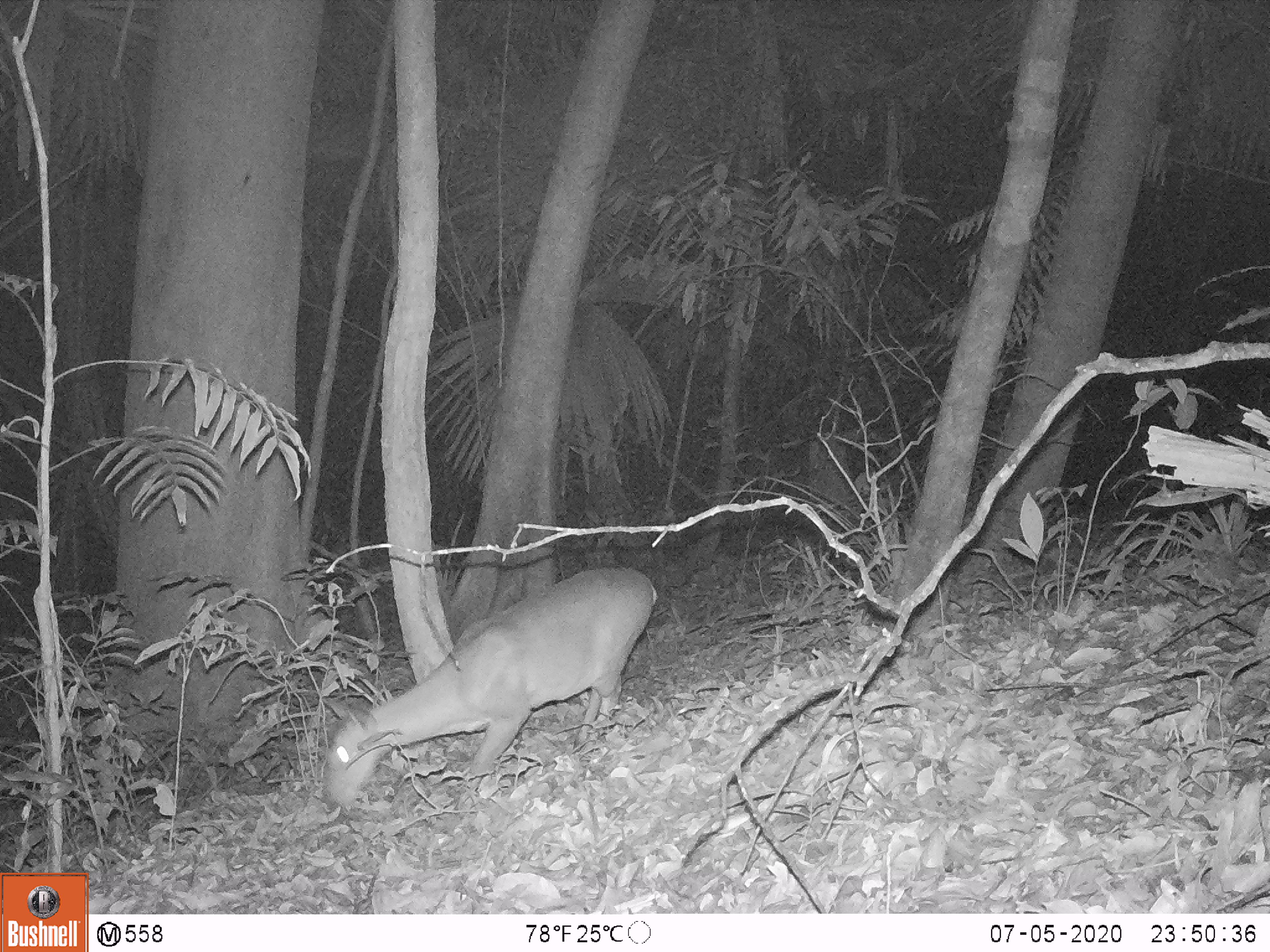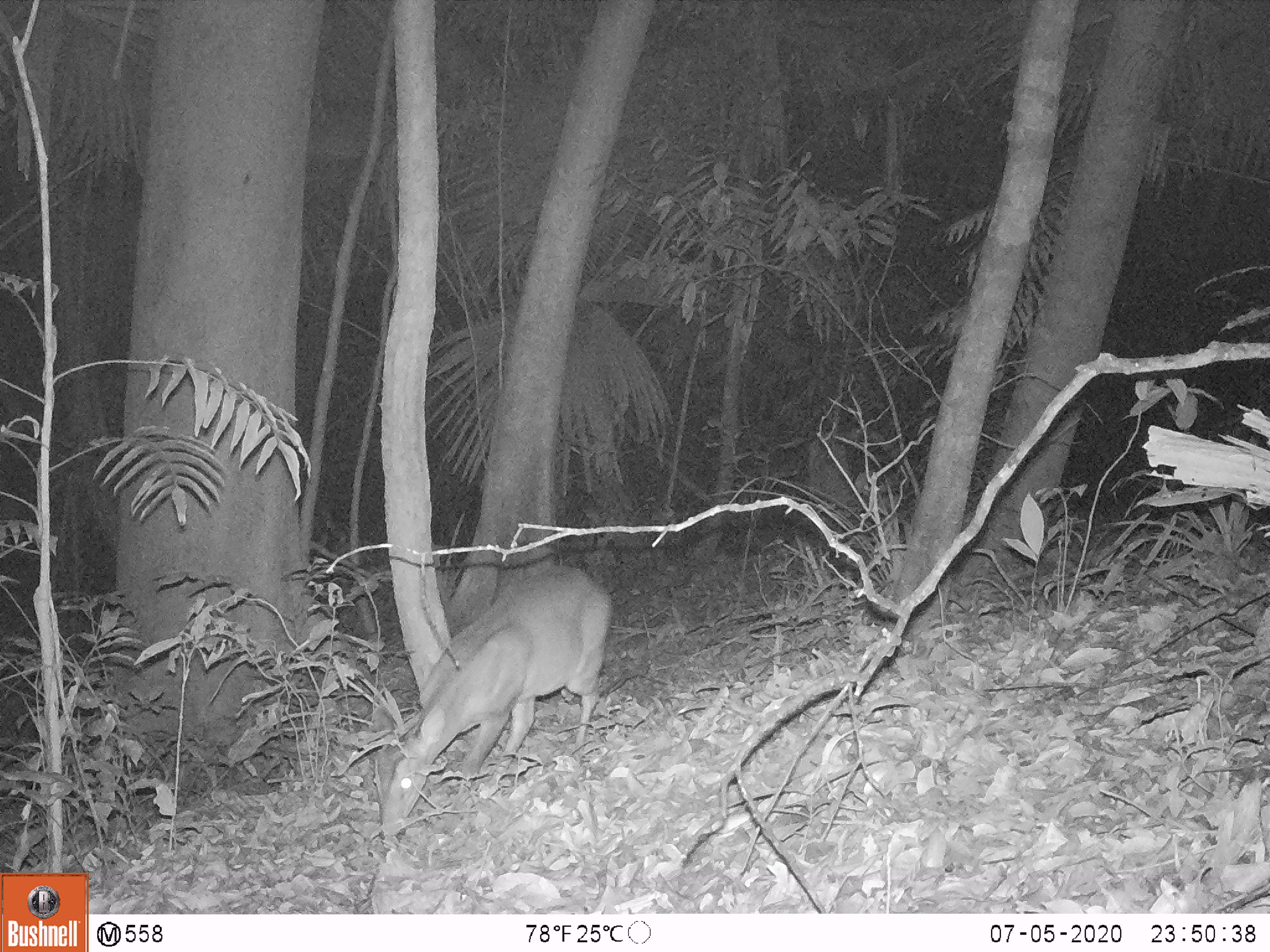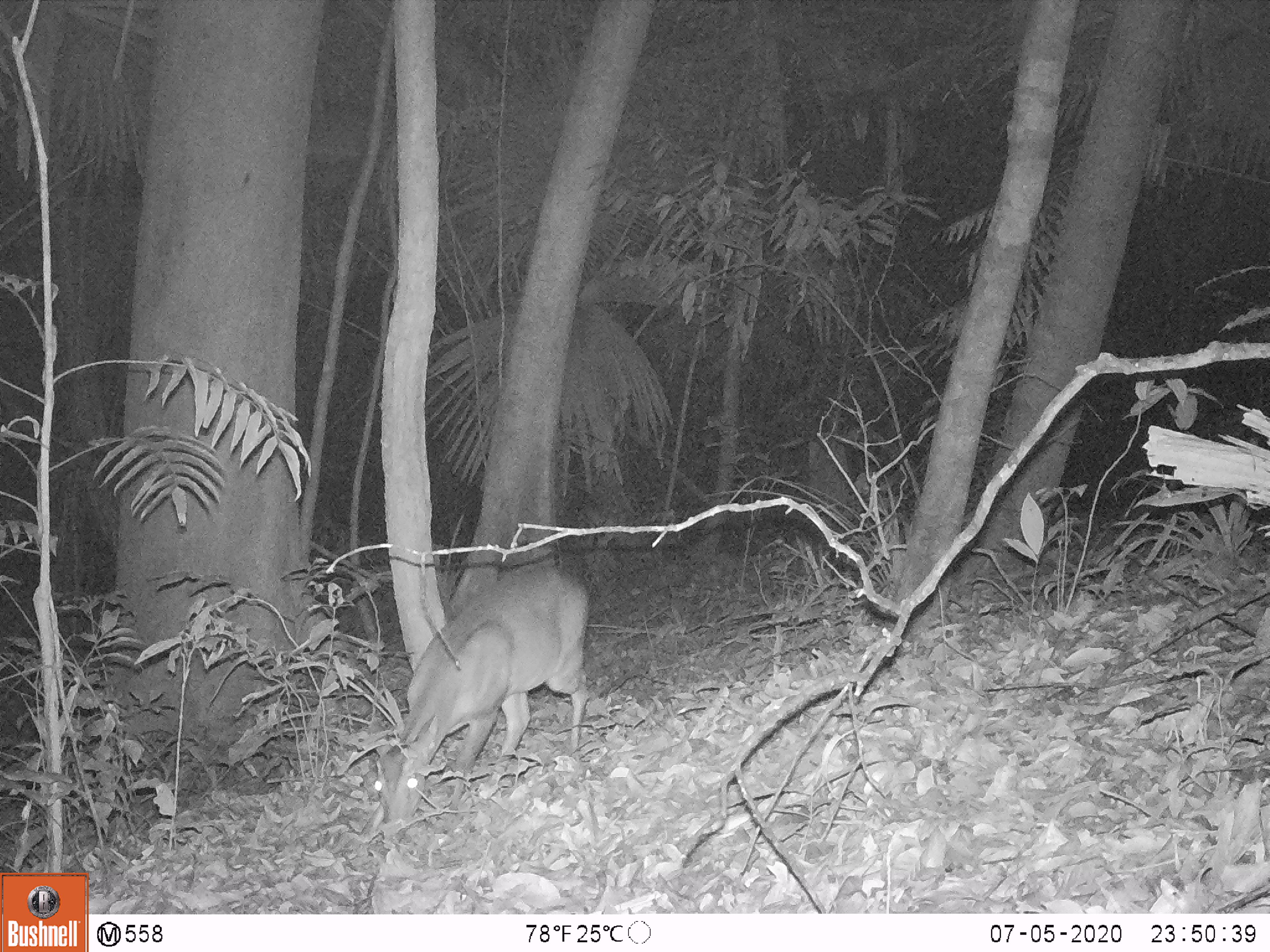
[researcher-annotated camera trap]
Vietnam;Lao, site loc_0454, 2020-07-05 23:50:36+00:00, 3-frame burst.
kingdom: Animalia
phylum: Chordata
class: Mammalia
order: Artiodactyla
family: Cervidae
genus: Muntiacus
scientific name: Muntiacus vuquangensis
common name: large-antlered muntjac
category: large antlered muntjac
Large antlered muntjac (large-antlered muntjac) (Muntiacus vuquangensis). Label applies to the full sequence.